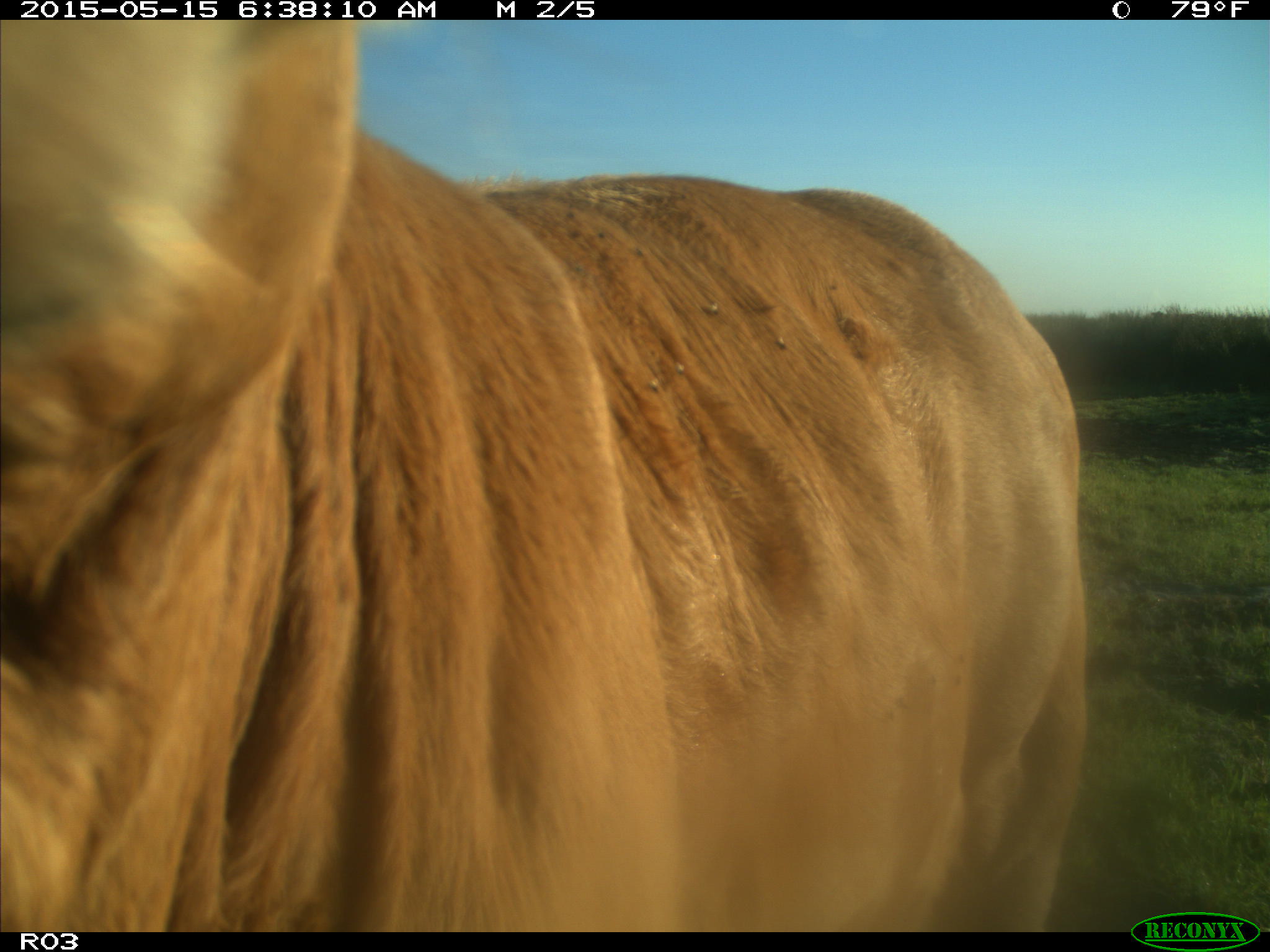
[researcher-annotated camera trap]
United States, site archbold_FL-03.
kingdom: Animalia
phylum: Chordata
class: Mammalia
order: Artiodactyla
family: Bovidae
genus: Bos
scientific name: Bos taurus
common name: domestic cow